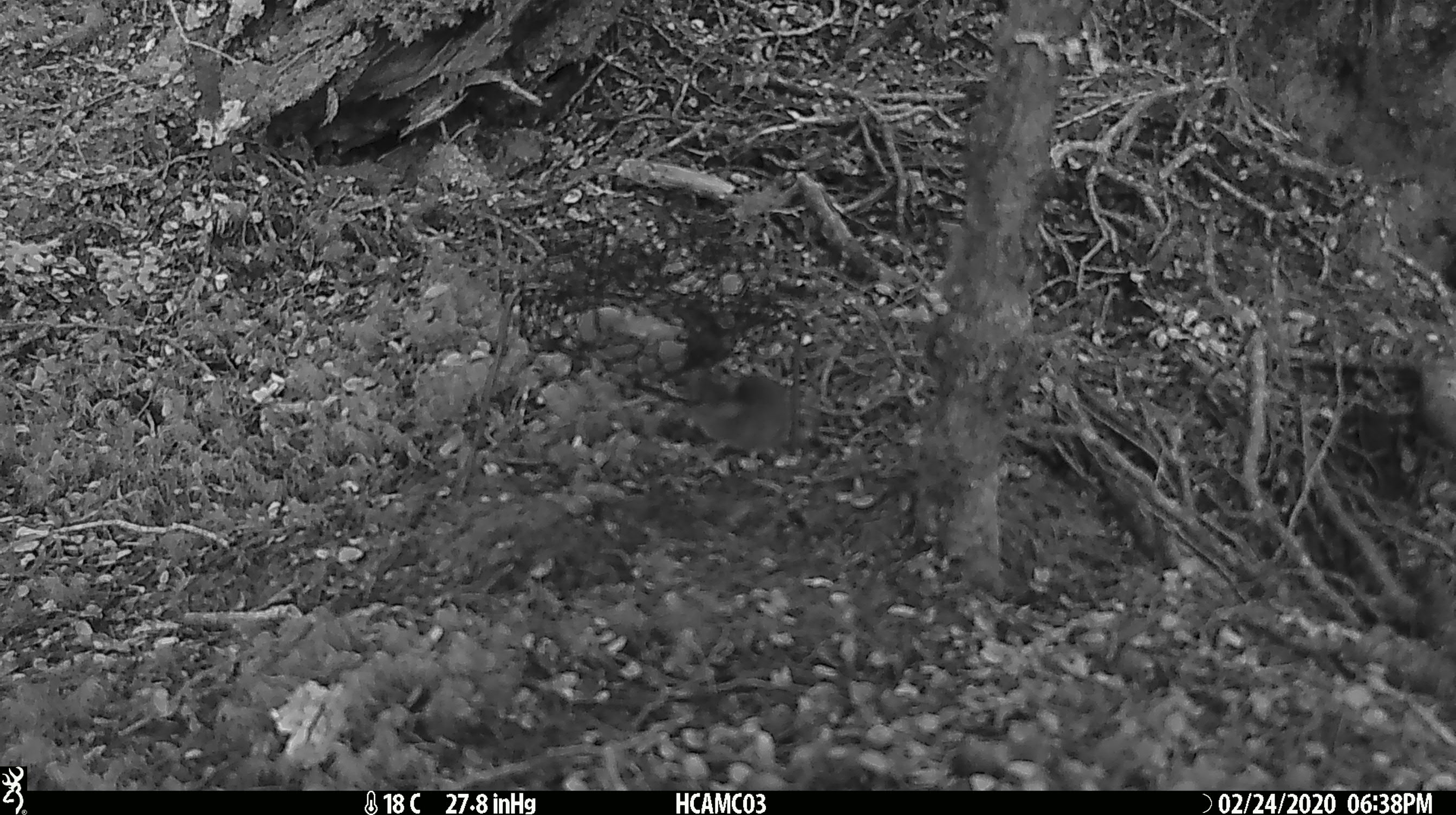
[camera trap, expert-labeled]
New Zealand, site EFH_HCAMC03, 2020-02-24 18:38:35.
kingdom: Animalia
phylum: Chordata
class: Mammalia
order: Rodentia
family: Muridae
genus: Mus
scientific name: Mus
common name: mouse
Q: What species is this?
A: Mouse (Mus).